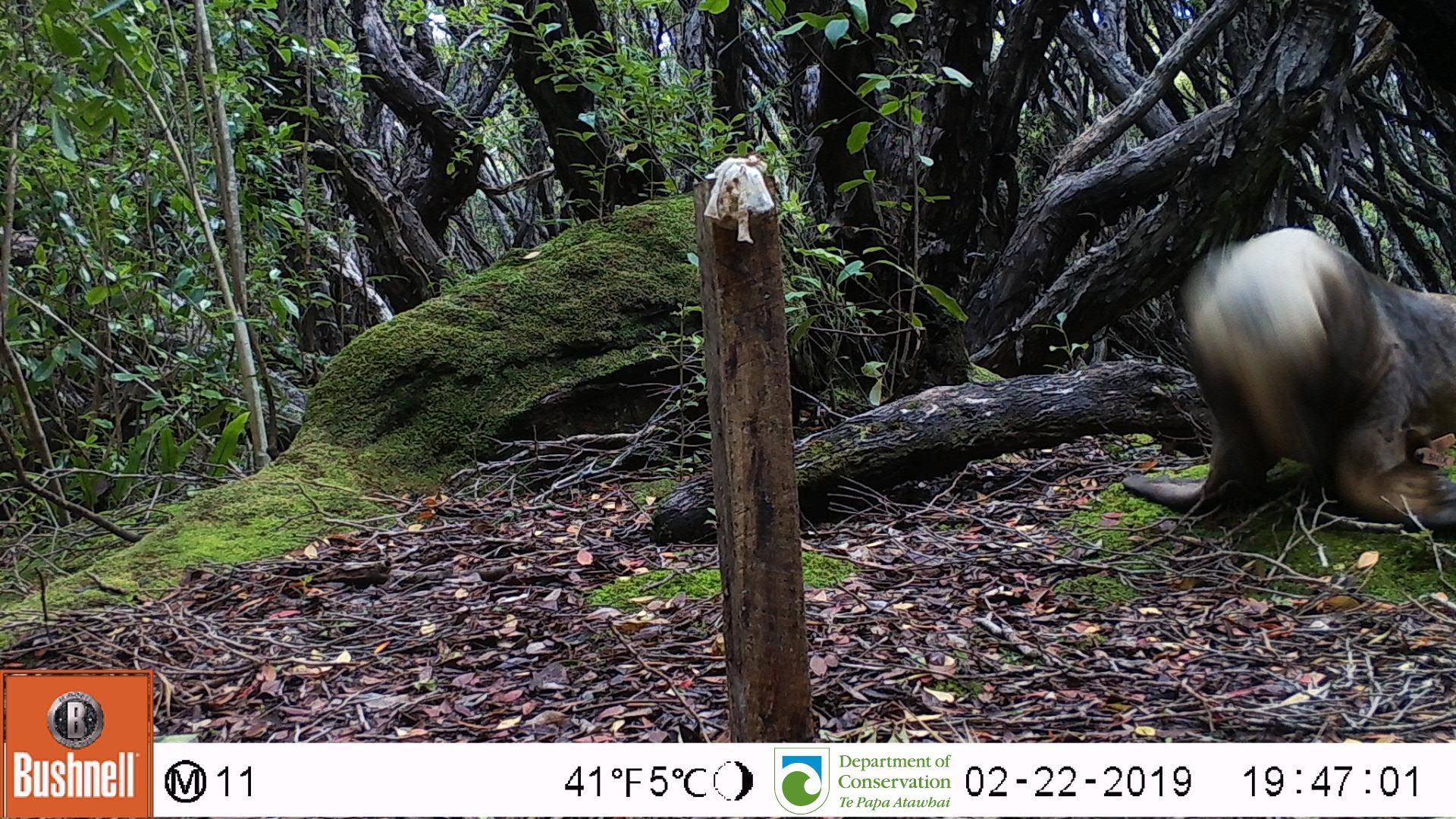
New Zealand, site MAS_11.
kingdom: Animalia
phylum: Chordata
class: Mammalia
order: Carnivora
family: Otariidae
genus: Phocarctos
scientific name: Phocarctos hookeri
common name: new zealand sea lion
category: sealion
Sealion (new zealand sea lion) (Phocarctos hookeri).